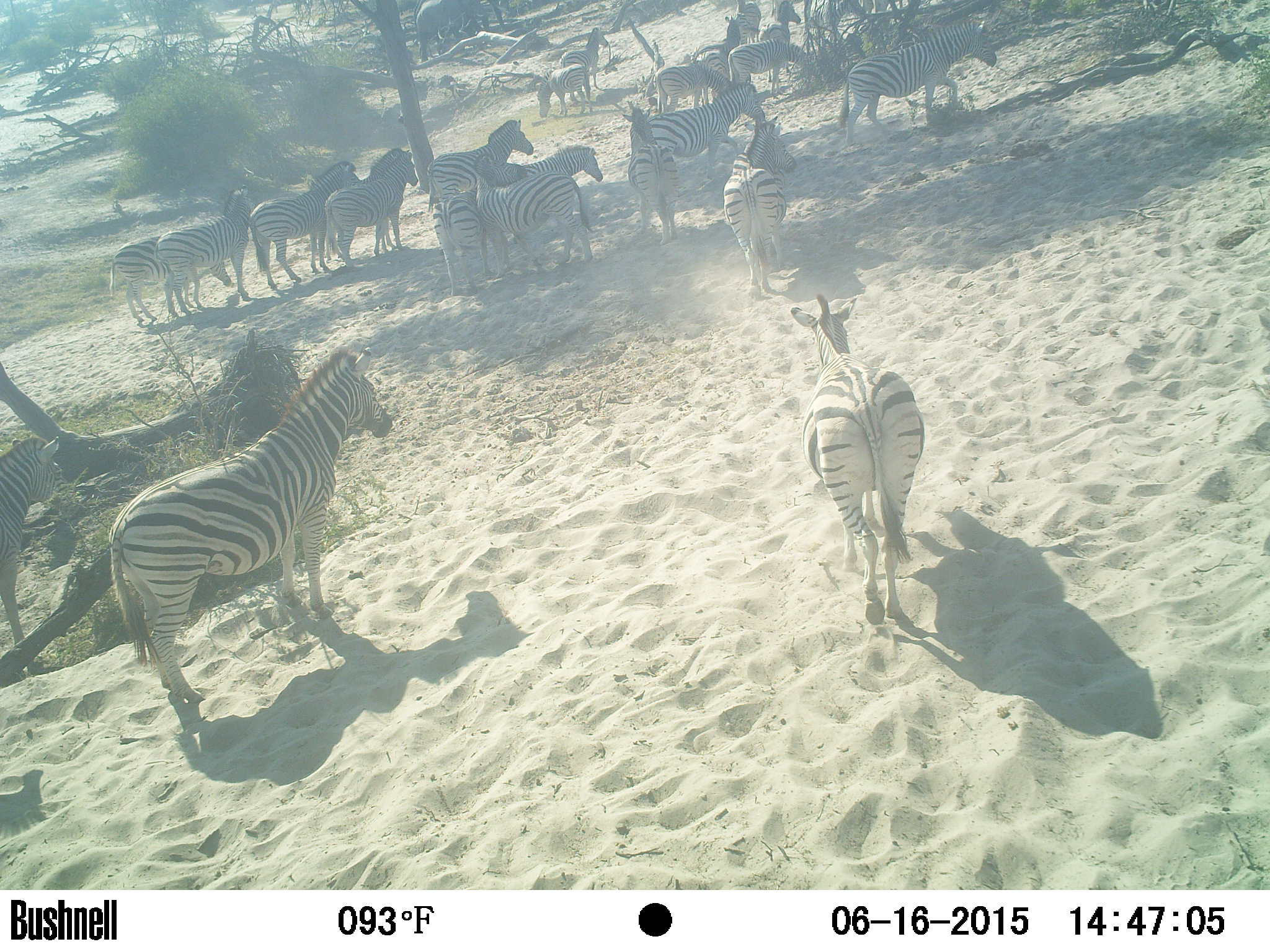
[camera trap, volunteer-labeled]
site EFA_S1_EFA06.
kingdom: Animalia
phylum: Chordata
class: Mammalia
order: Perissodactyla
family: Equidae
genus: Equus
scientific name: Equus quagga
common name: plains zebra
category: zebraplains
Zebraplains (plains zebra) (Equus quagga), count 11-50. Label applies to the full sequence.